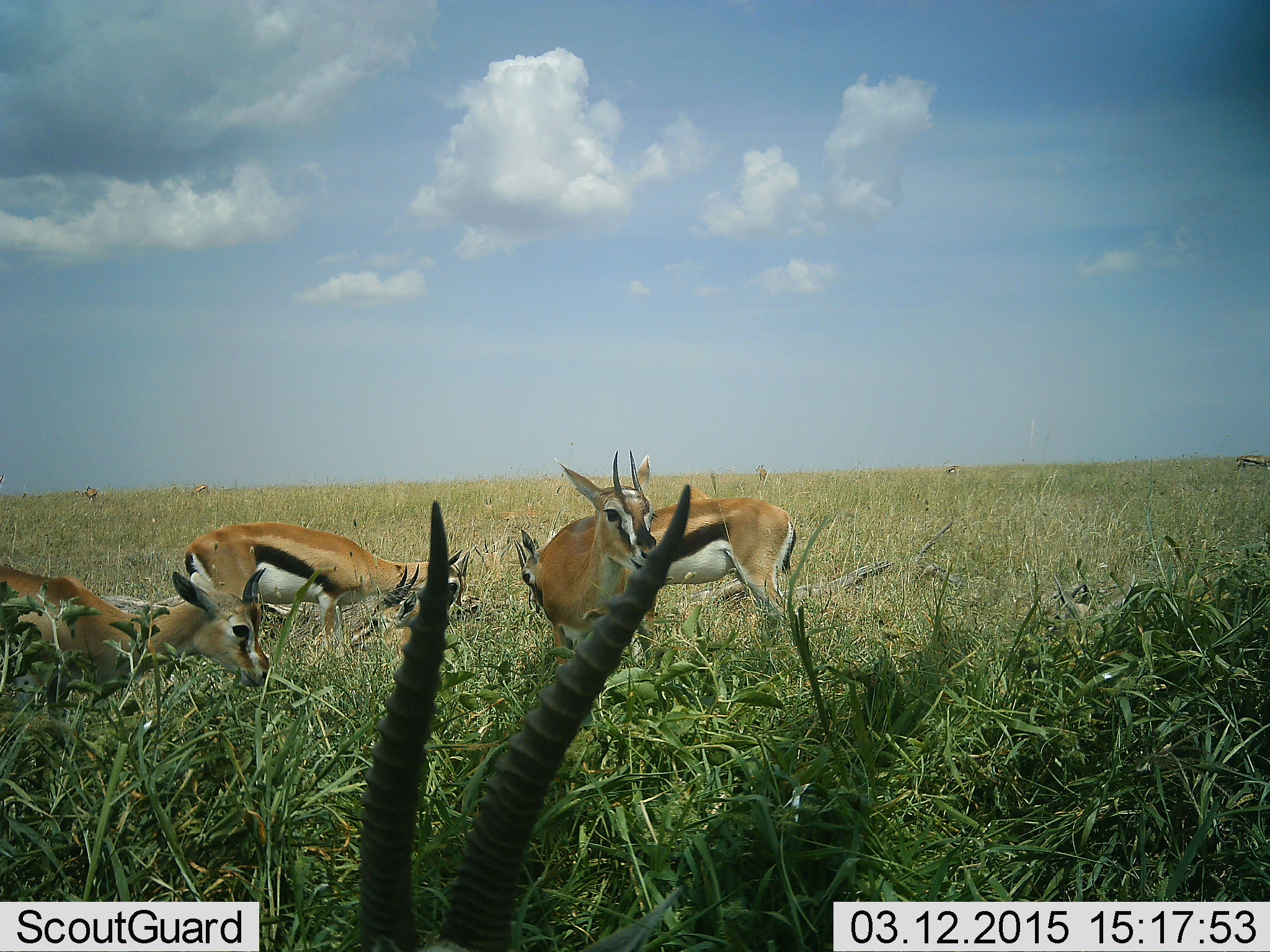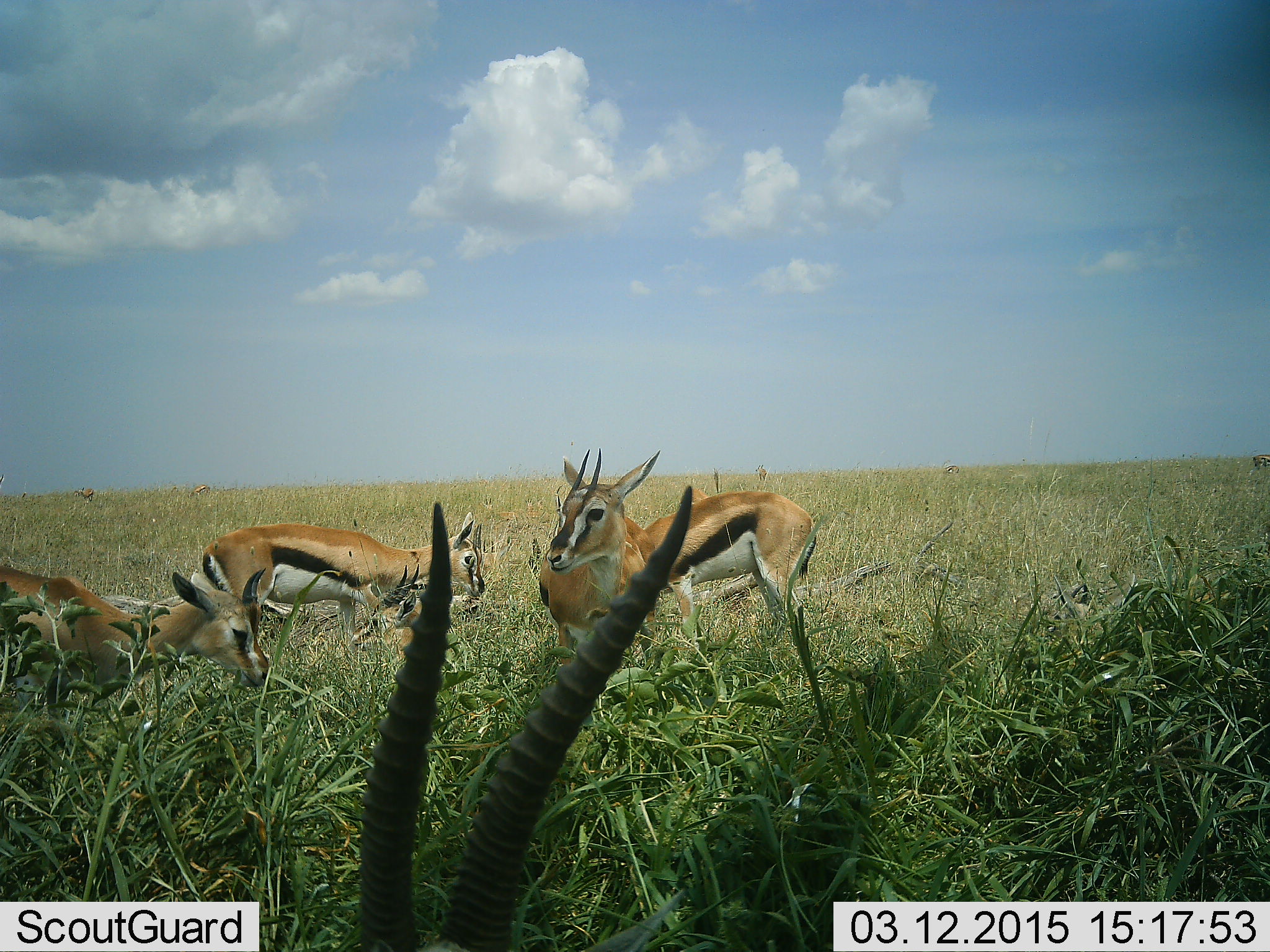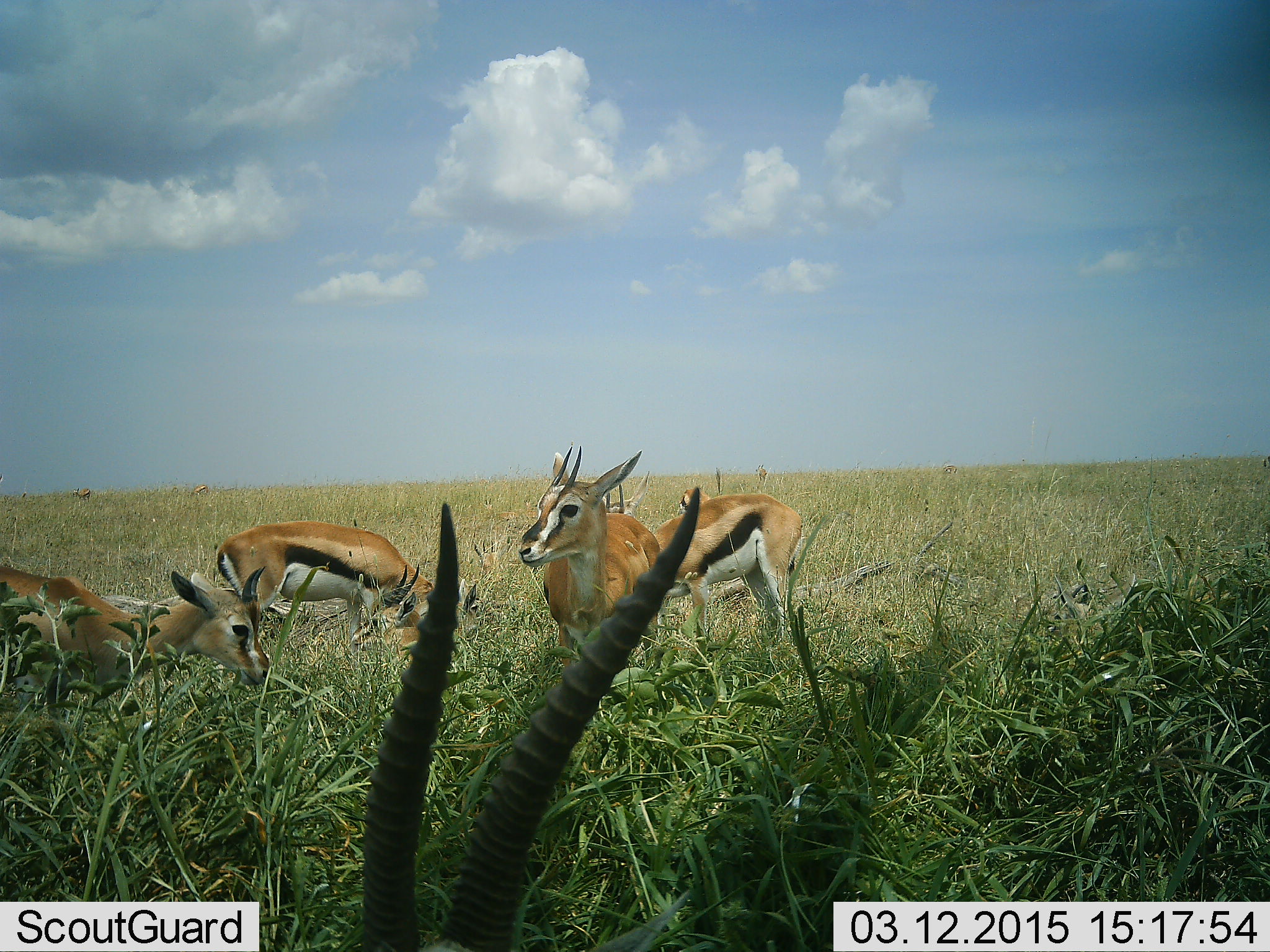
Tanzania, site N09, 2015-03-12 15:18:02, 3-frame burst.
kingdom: Animalia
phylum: Chordata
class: Mammalia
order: Artiodactyla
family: Bovidae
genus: Eudorcas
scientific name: Eudorcas thomsonii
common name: thomson's gazelle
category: gazellethomsons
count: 5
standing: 70%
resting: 20%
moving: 0%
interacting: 0%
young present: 10%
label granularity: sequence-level